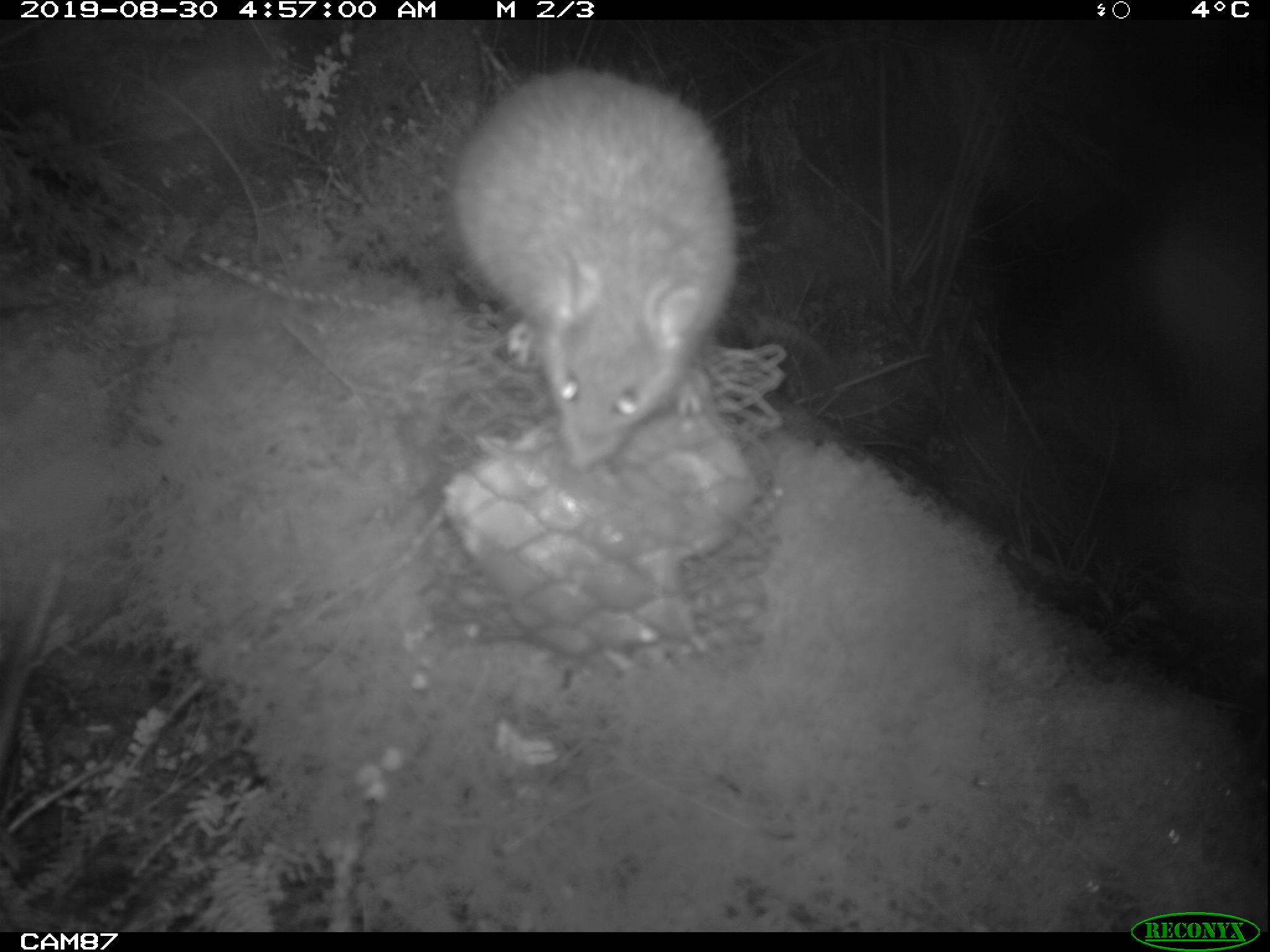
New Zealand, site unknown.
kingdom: Animalia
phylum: Chordata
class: Mammalia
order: Rodentia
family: Muridae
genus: Rattus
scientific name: Rattus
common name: rat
Rat (Rattus).